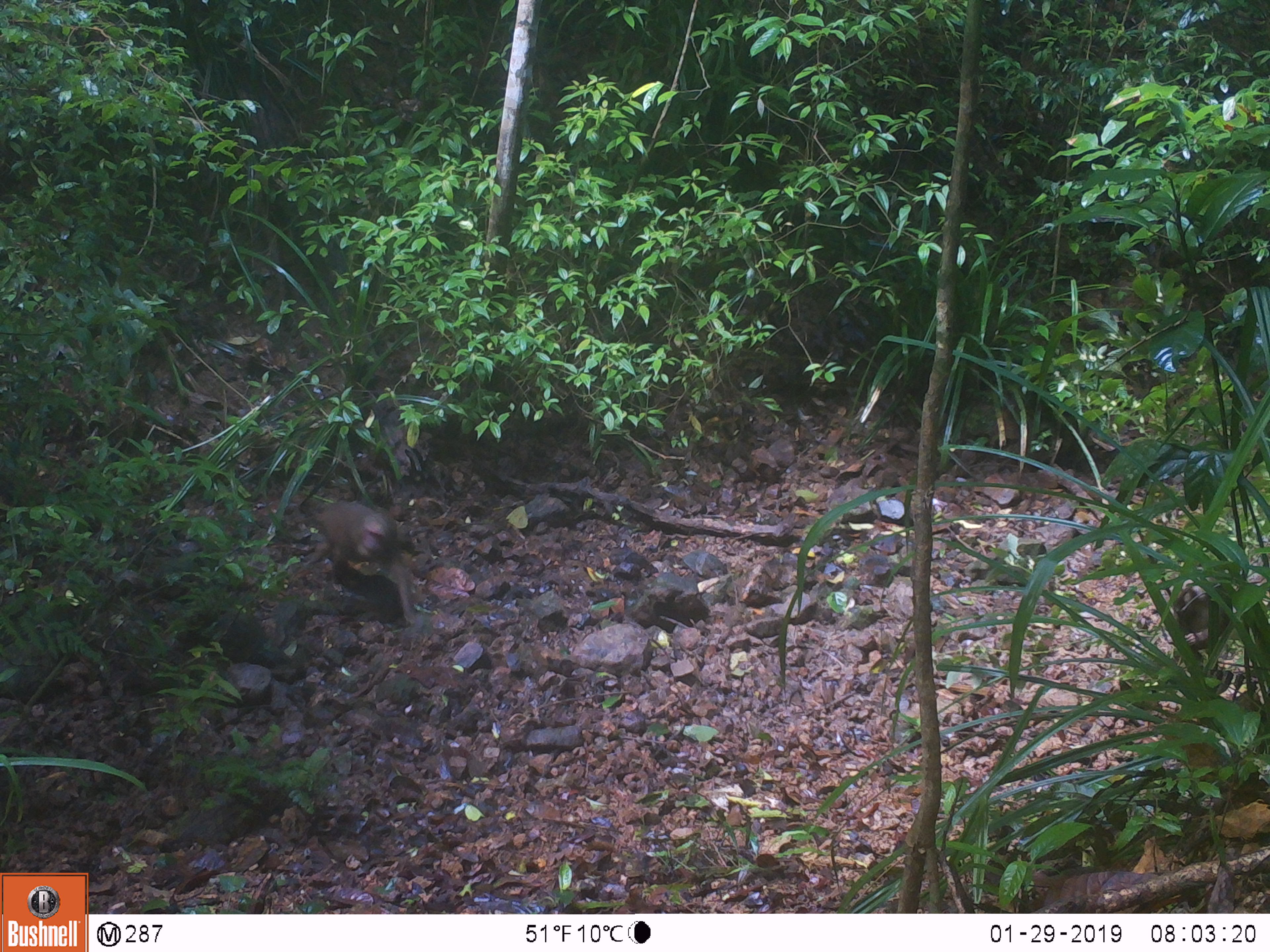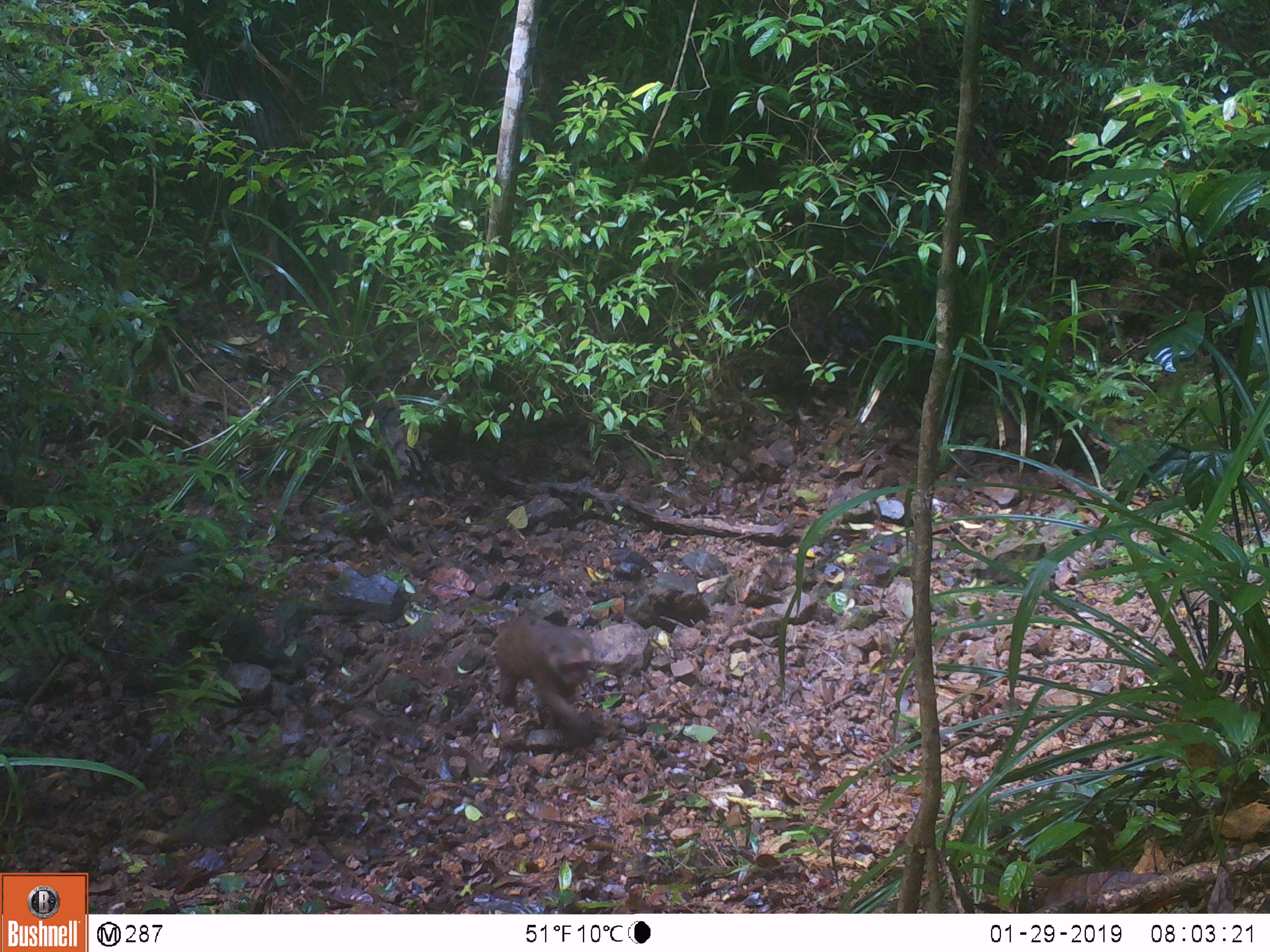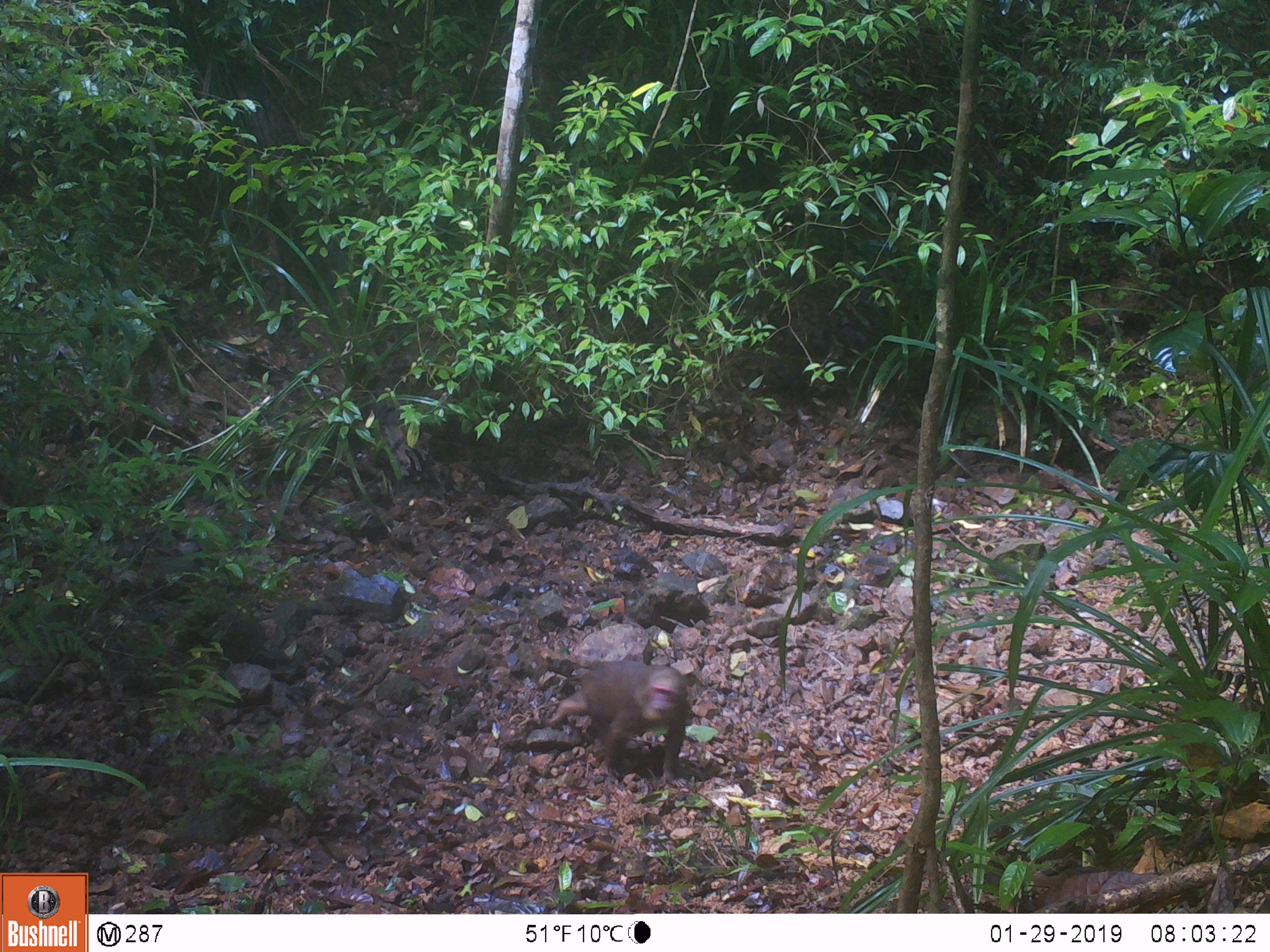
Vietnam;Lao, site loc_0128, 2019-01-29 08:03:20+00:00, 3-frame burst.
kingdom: Animalia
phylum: Chordata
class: Mammalia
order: Primates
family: Cercopithecidae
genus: Macaca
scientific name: Macaca arctoides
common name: stump-tailed macaque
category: stump tailed macaque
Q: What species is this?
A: Stump tailed macaque (stump-tailed macaque) (Macaca arctoides).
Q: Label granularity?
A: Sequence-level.